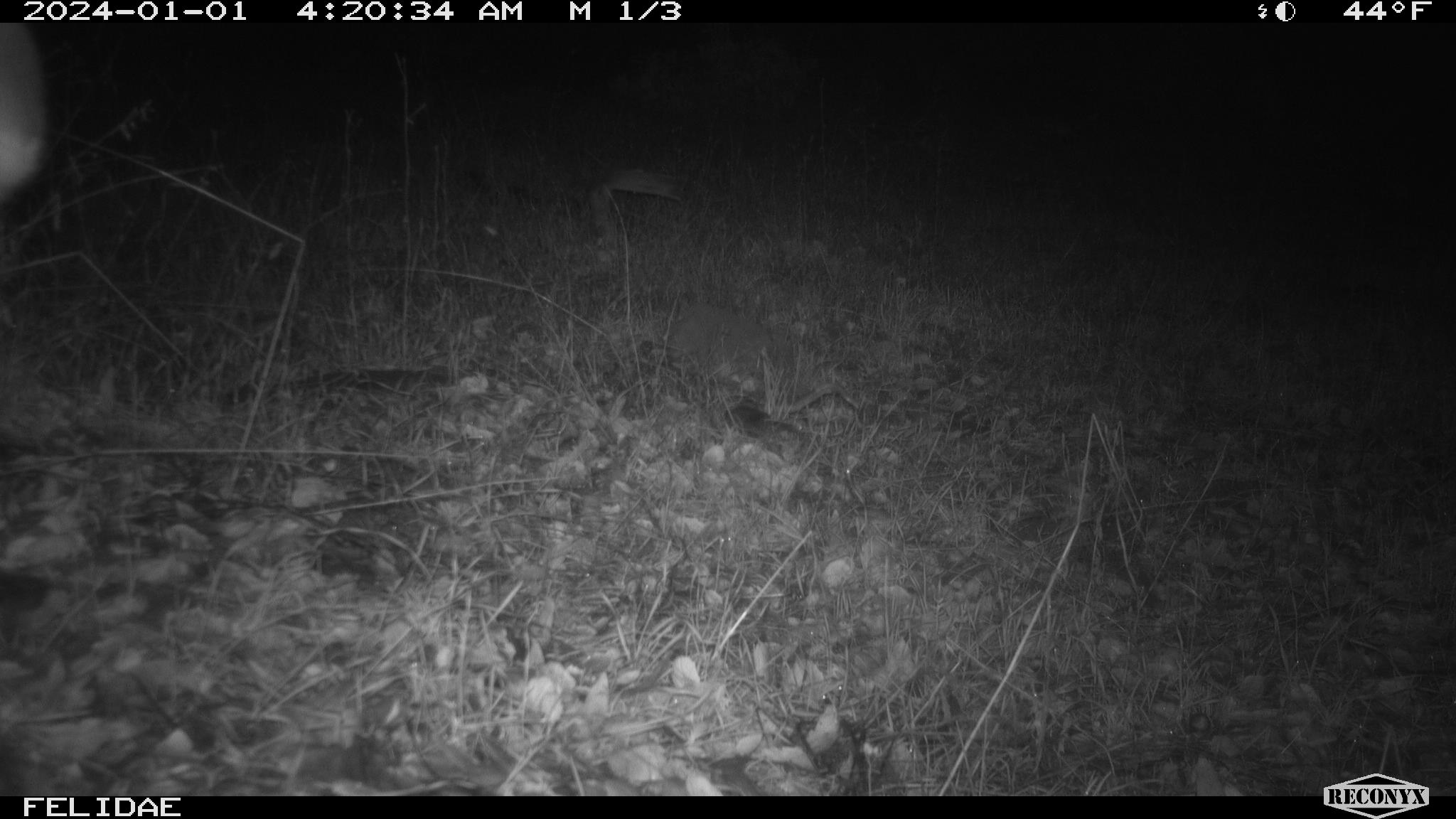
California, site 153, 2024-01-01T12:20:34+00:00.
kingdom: Animalia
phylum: Chordata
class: Mammalia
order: Artiodactyla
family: Cervidae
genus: Odocoileus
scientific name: Odocoileus hemionus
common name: mule deer